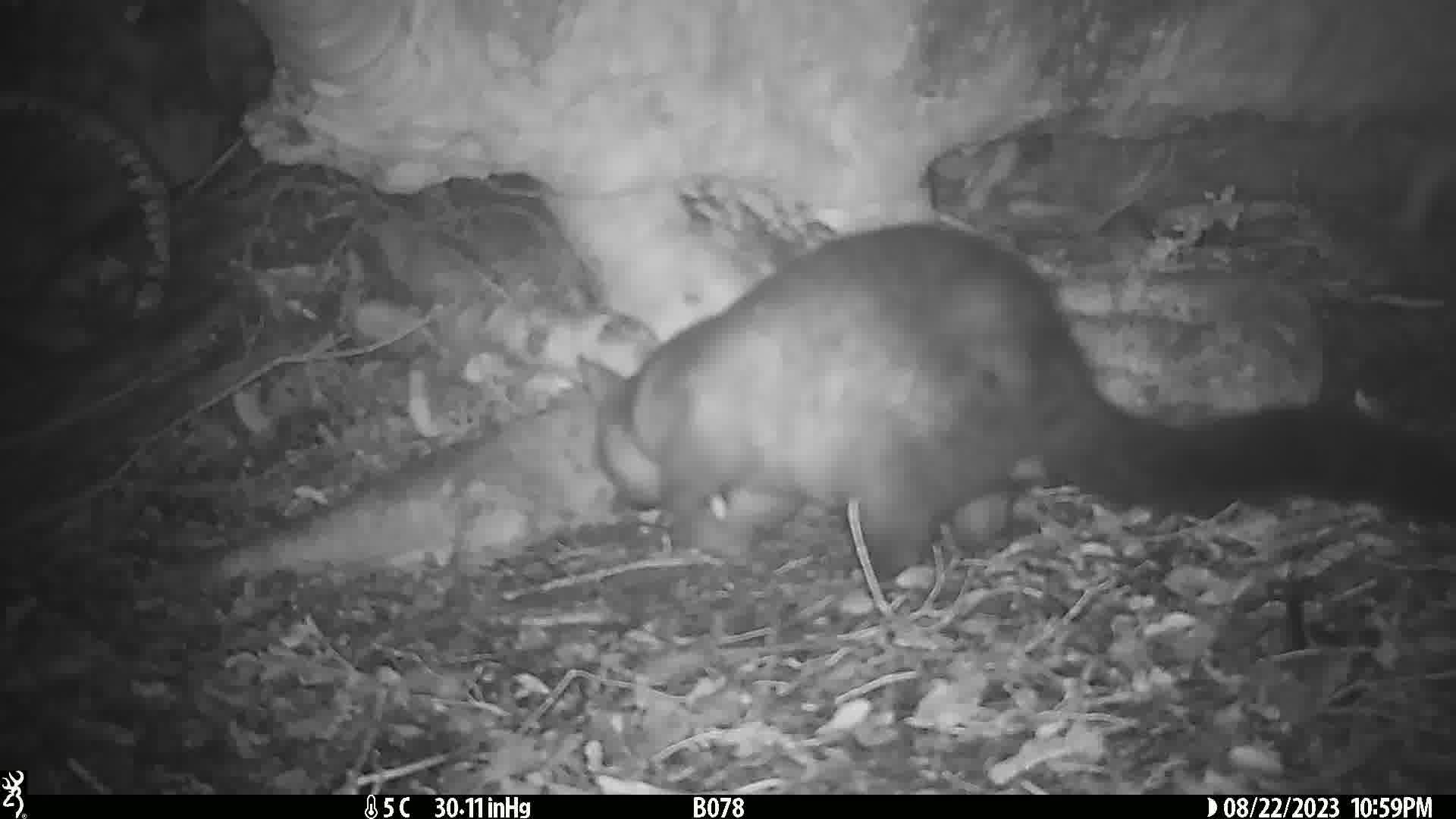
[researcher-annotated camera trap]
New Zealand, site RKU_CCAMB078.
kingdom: Animalia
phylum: Chordata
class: Mammalia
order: Diprotodontia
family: Phalangeridae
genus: Trichosurus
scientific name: Trichosurus vulpecula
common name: common brushtail possum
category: possum